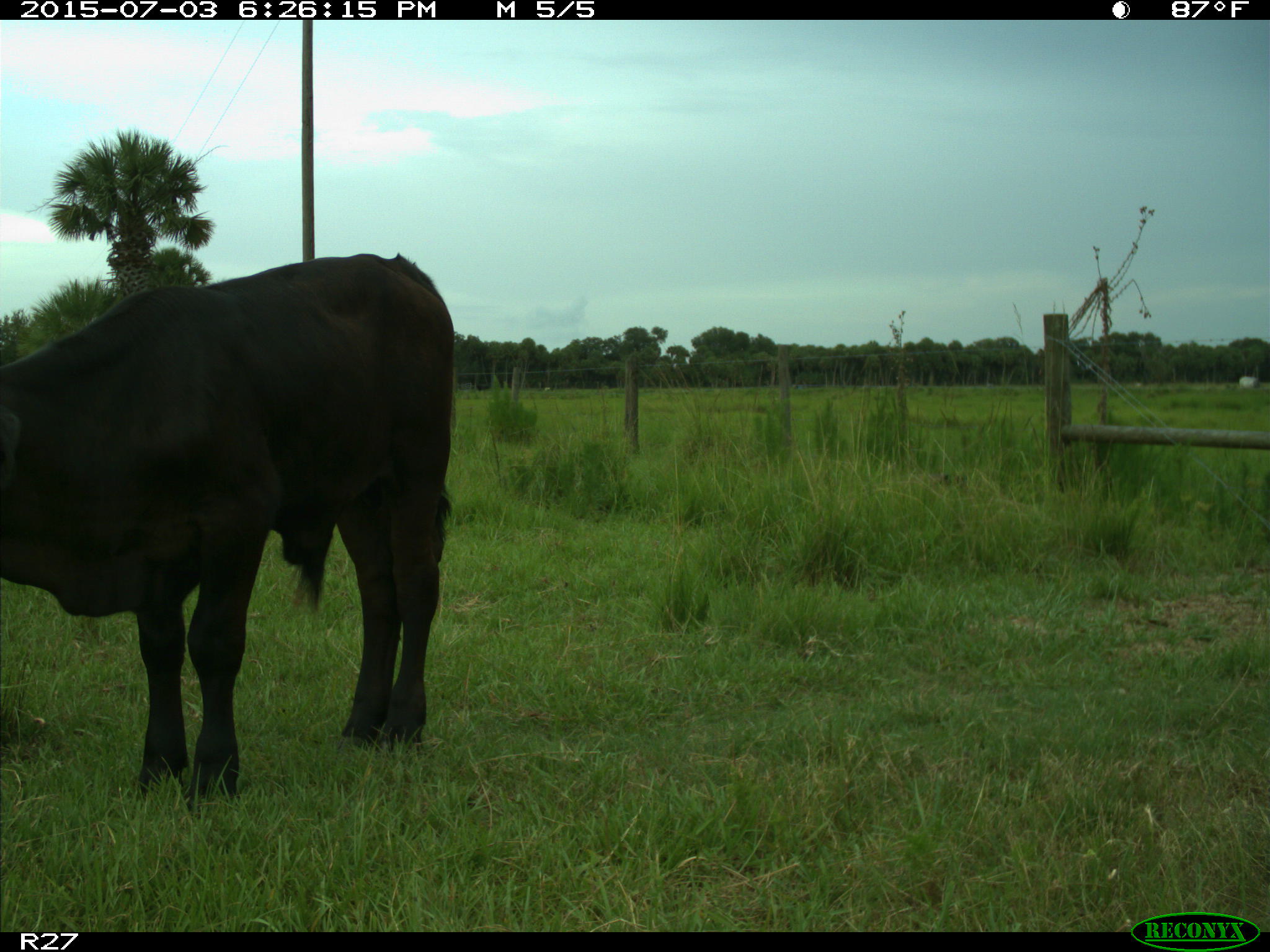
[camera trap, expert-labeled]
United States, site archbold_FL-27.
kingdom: Animalia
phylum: Chordata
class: Mammalia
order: Artiodactyla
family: Bovidae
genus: Bos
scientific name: Bos taurus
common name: domestic cow